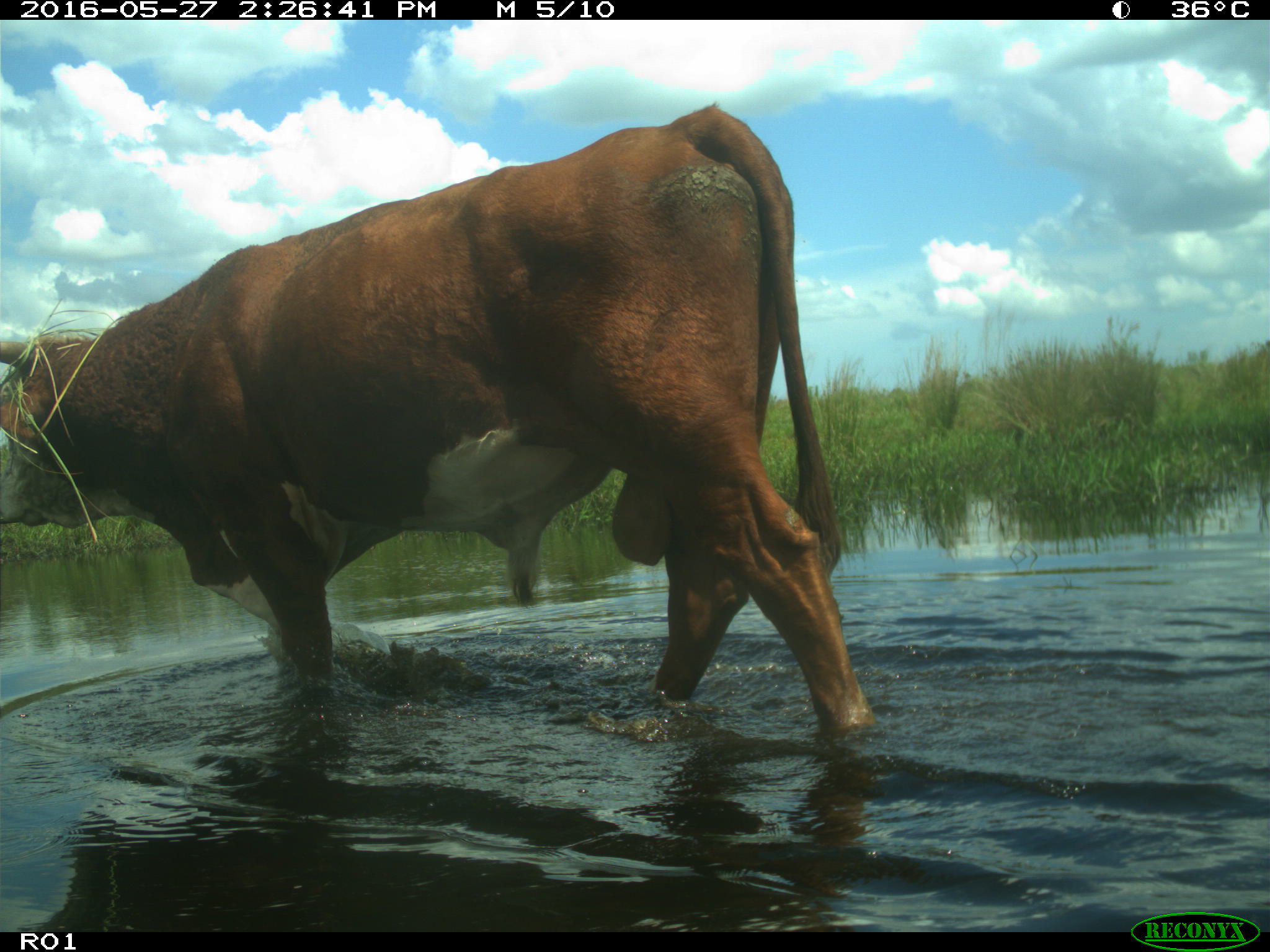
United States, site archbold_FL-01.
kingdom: Animalia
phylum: Chordata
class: Mammalia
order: Artiodactyla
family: Bovidae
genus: Bos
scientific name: Bos taurus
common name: domestic cow